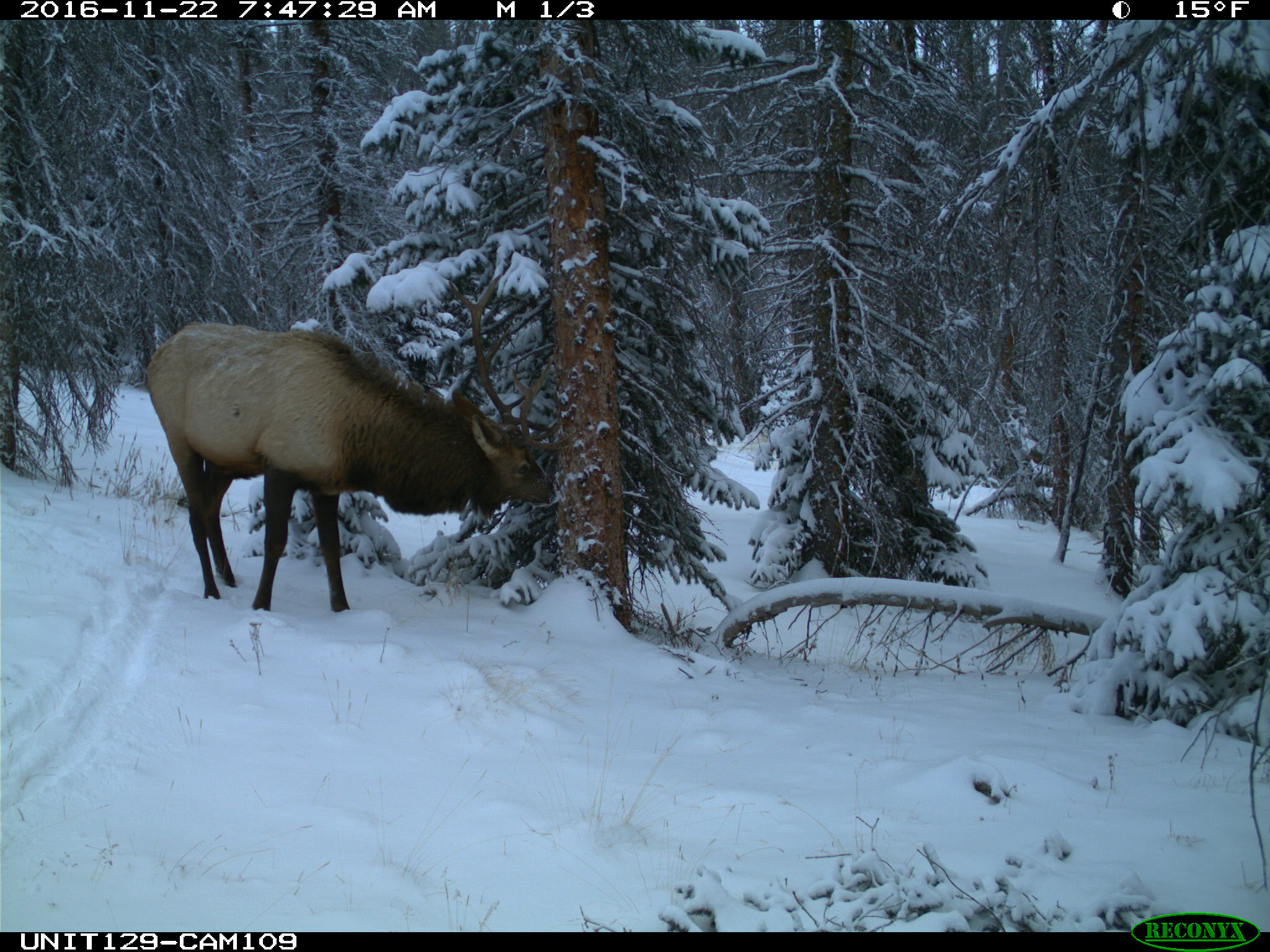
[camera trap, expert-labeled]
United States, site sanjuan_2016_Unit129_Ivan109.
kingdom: Animalia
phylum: Chordata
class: Mammalia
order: Artiodactyla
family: Cervidae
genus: Cervus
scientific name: Cervus elaphus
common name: red deer